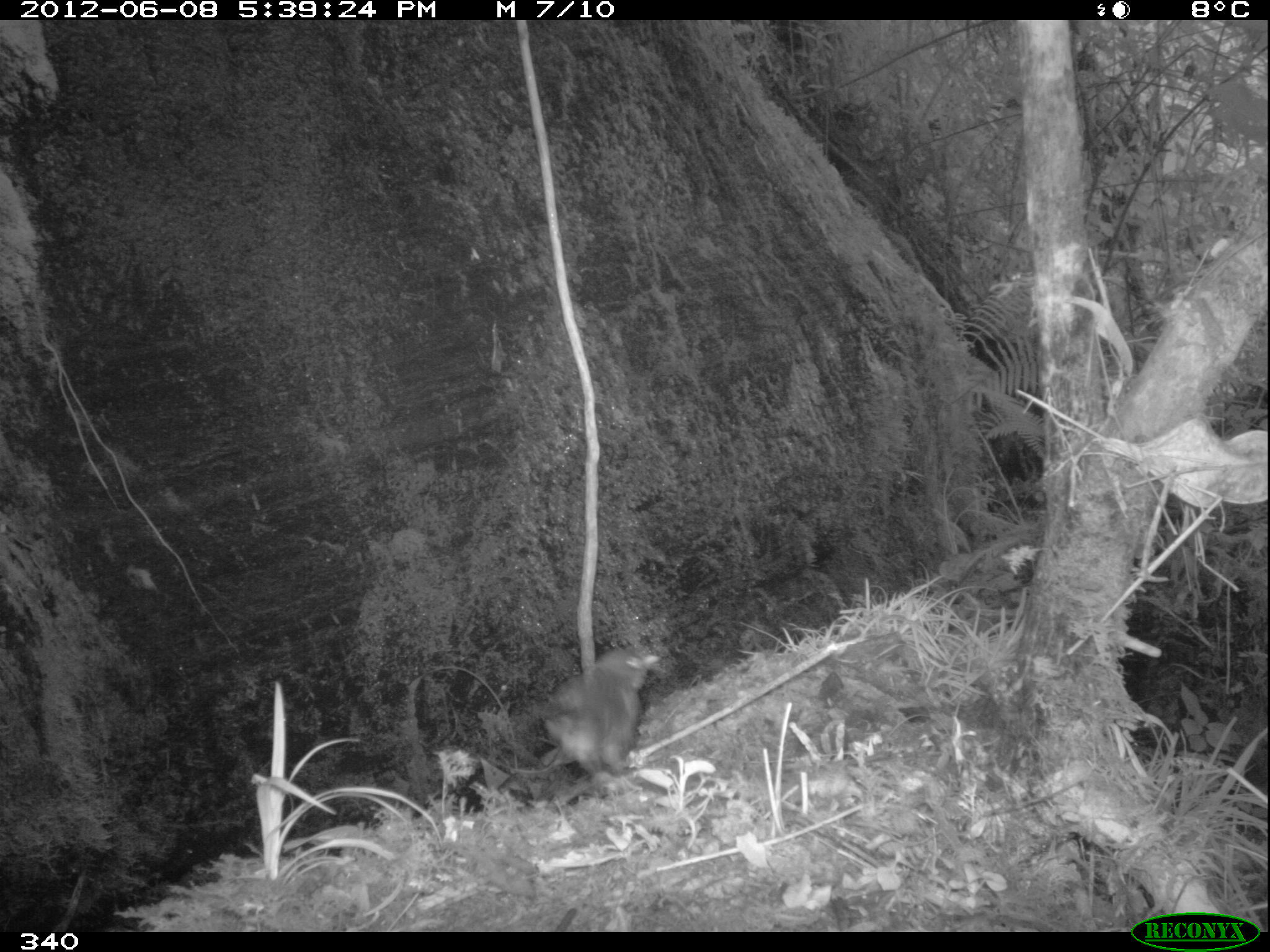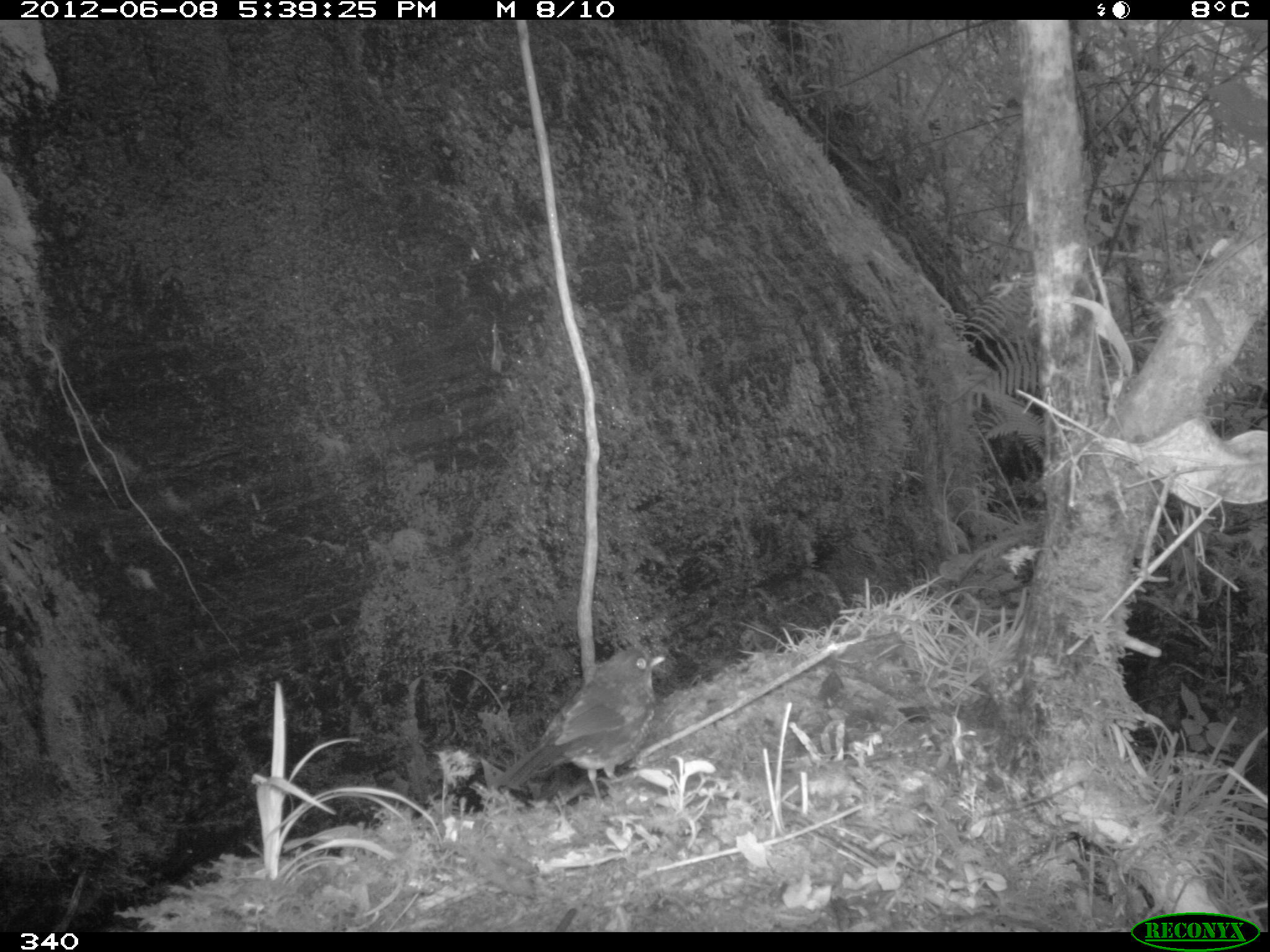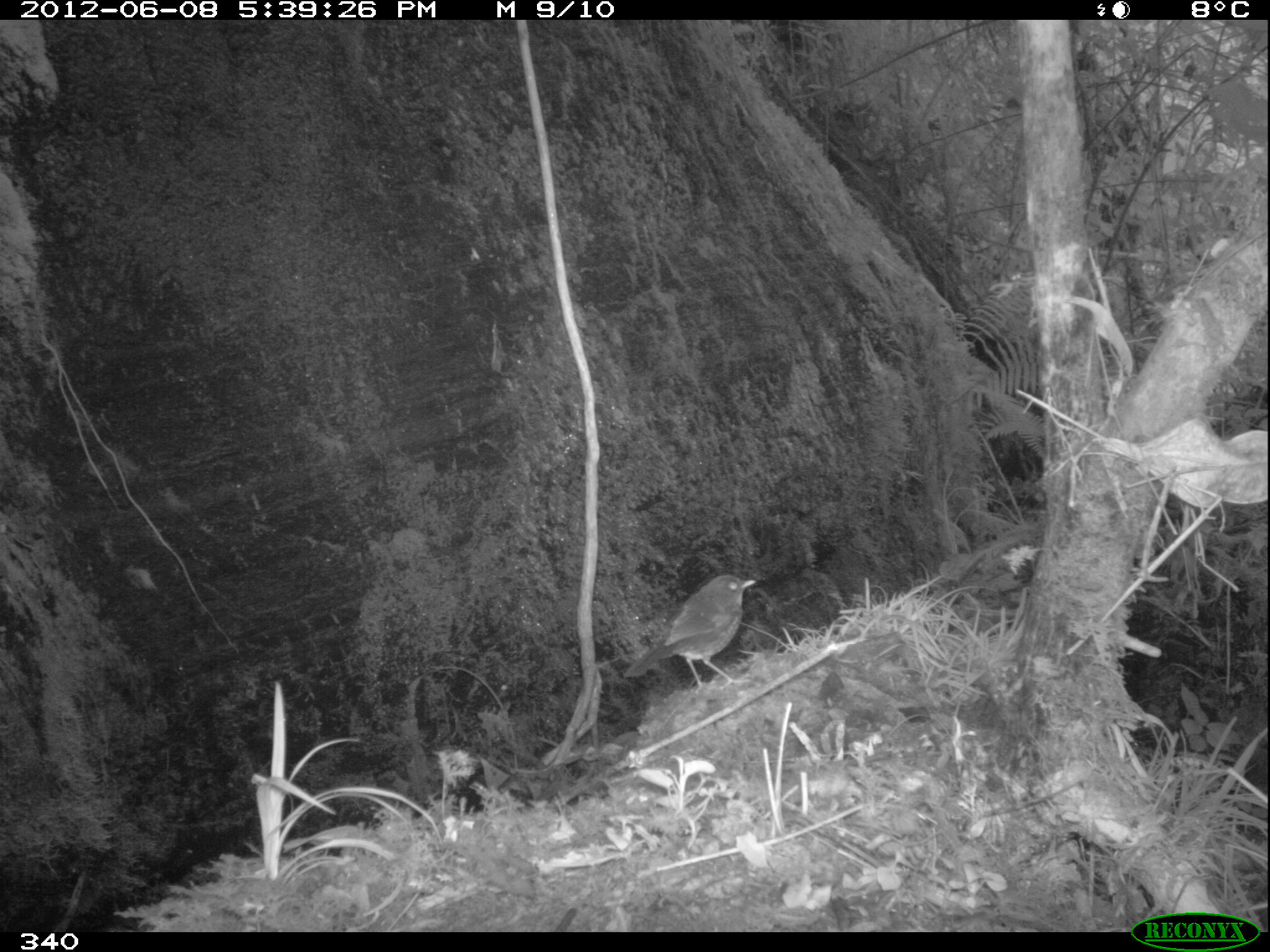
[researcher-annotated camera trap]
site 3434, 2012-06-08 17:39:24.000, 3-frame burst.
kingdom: Animalia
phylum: Chordata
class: Aves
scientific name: Aves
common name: bird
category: unknown bird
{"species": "unknown bird (bird) (Aves)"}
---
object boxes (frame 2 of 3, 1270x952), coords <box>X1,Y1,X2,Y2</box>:
unknown bird: <box>489,648,665,803</box>